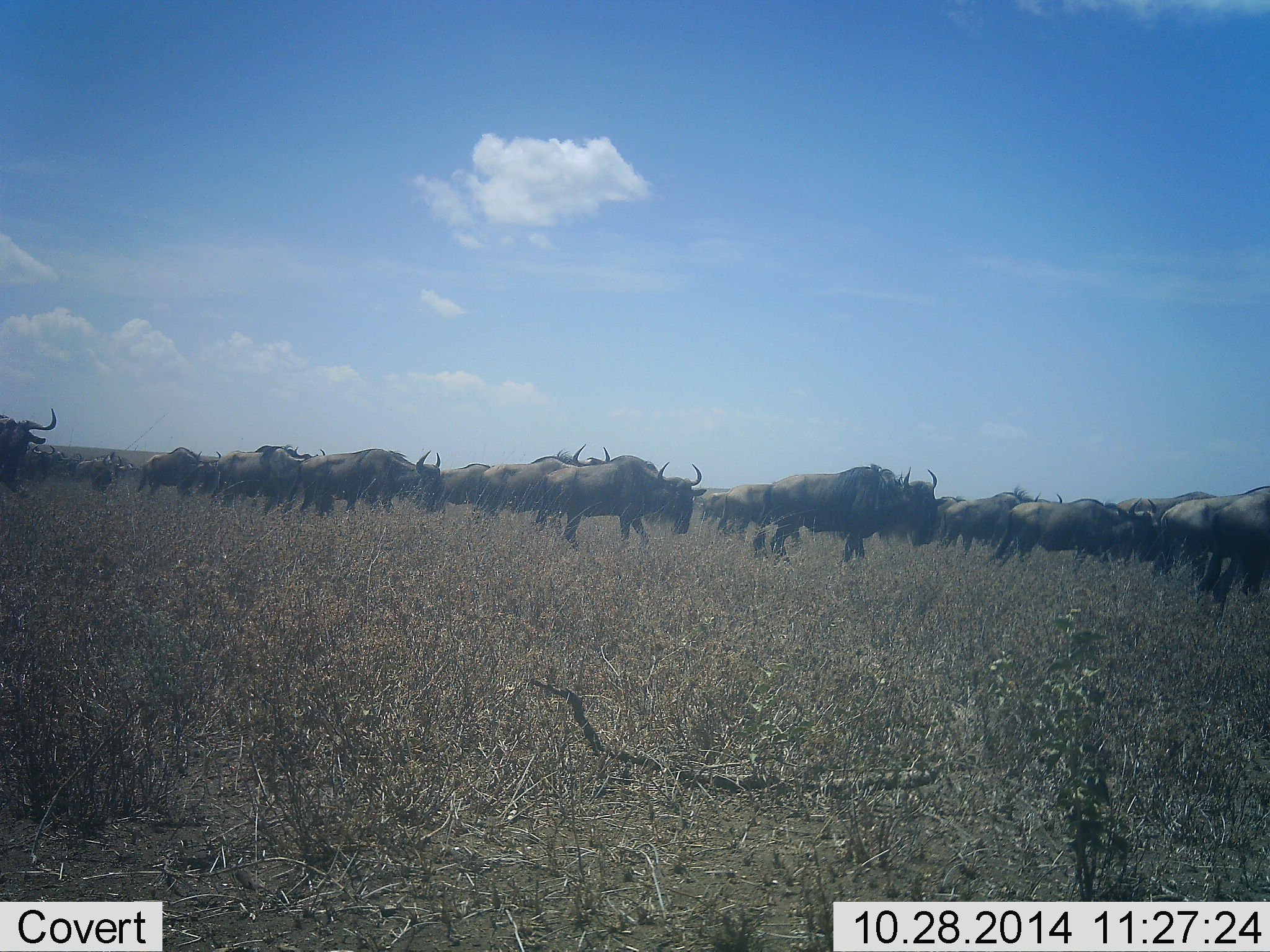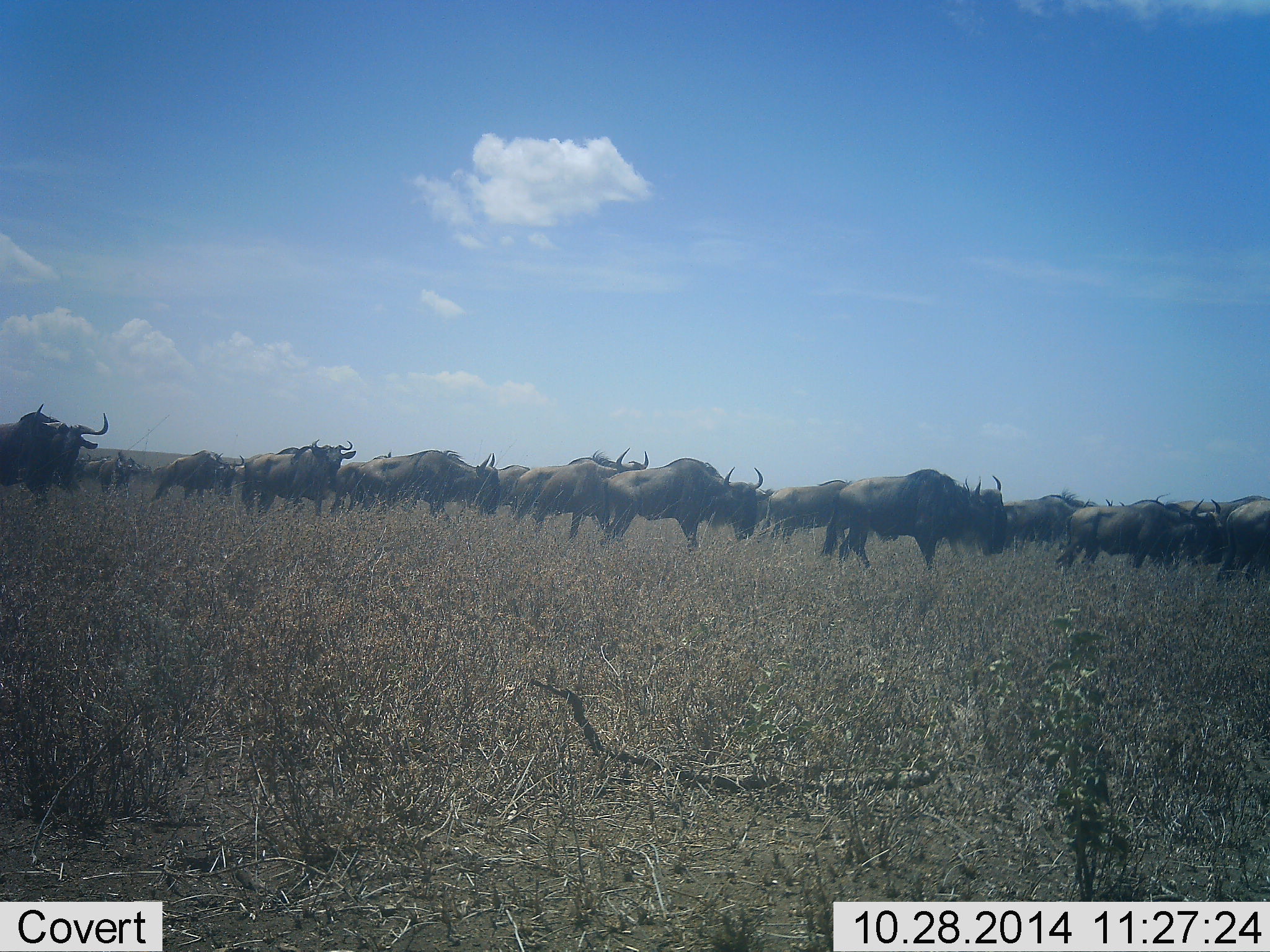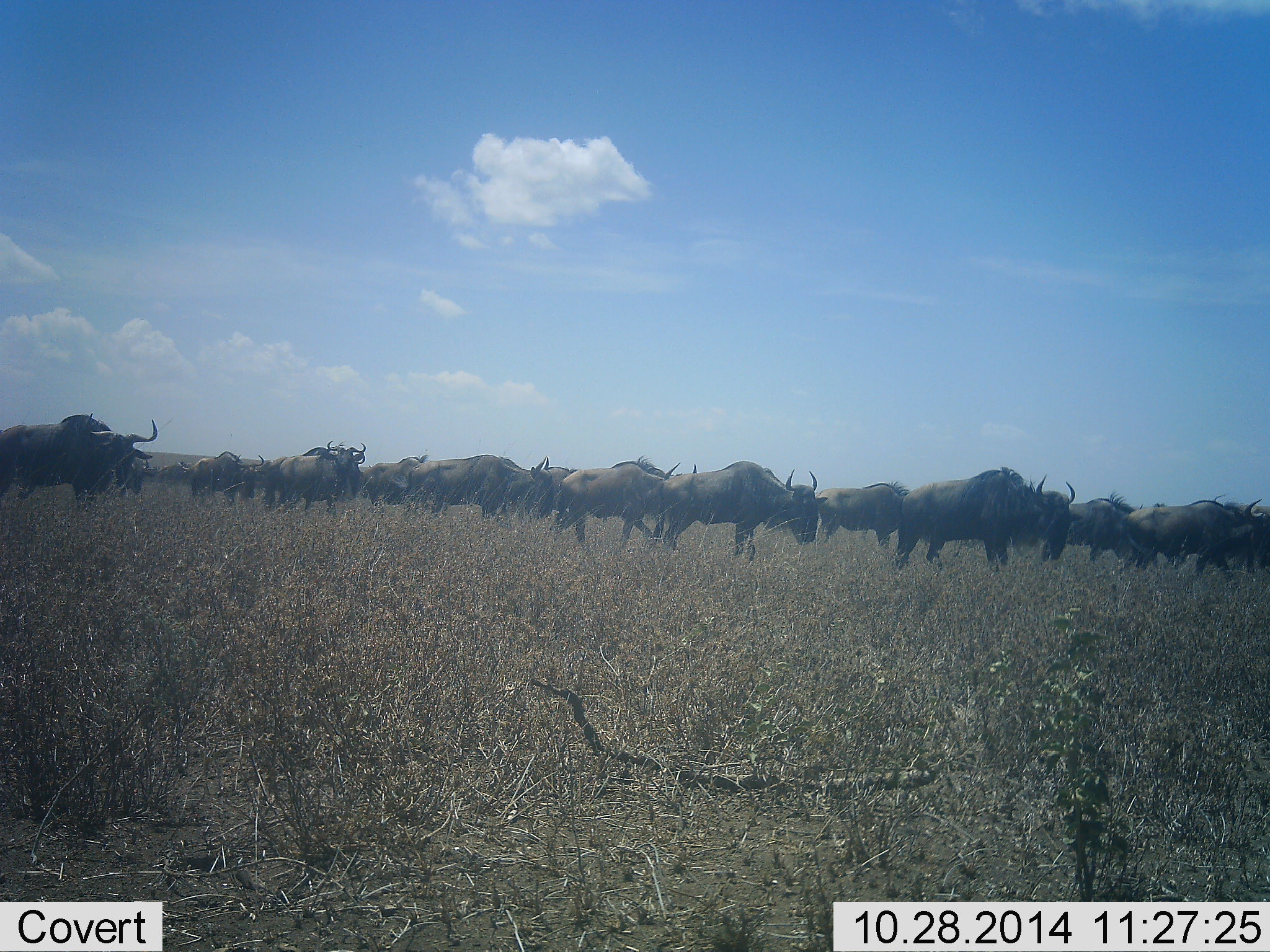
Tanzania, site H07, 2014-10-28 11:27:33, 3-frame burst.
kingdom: Animalia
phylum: Chordata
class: Mammalia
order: Artiodactyla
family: Bovidae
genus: Connochaetes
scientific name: Connochaetes taurinus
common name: blue wildebeest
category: wildebeest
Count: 51+.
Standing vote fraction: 20%.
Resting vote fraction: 0%.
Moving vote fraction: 90%.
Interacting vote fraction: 0%.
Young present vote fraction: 0%.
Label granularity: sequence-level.